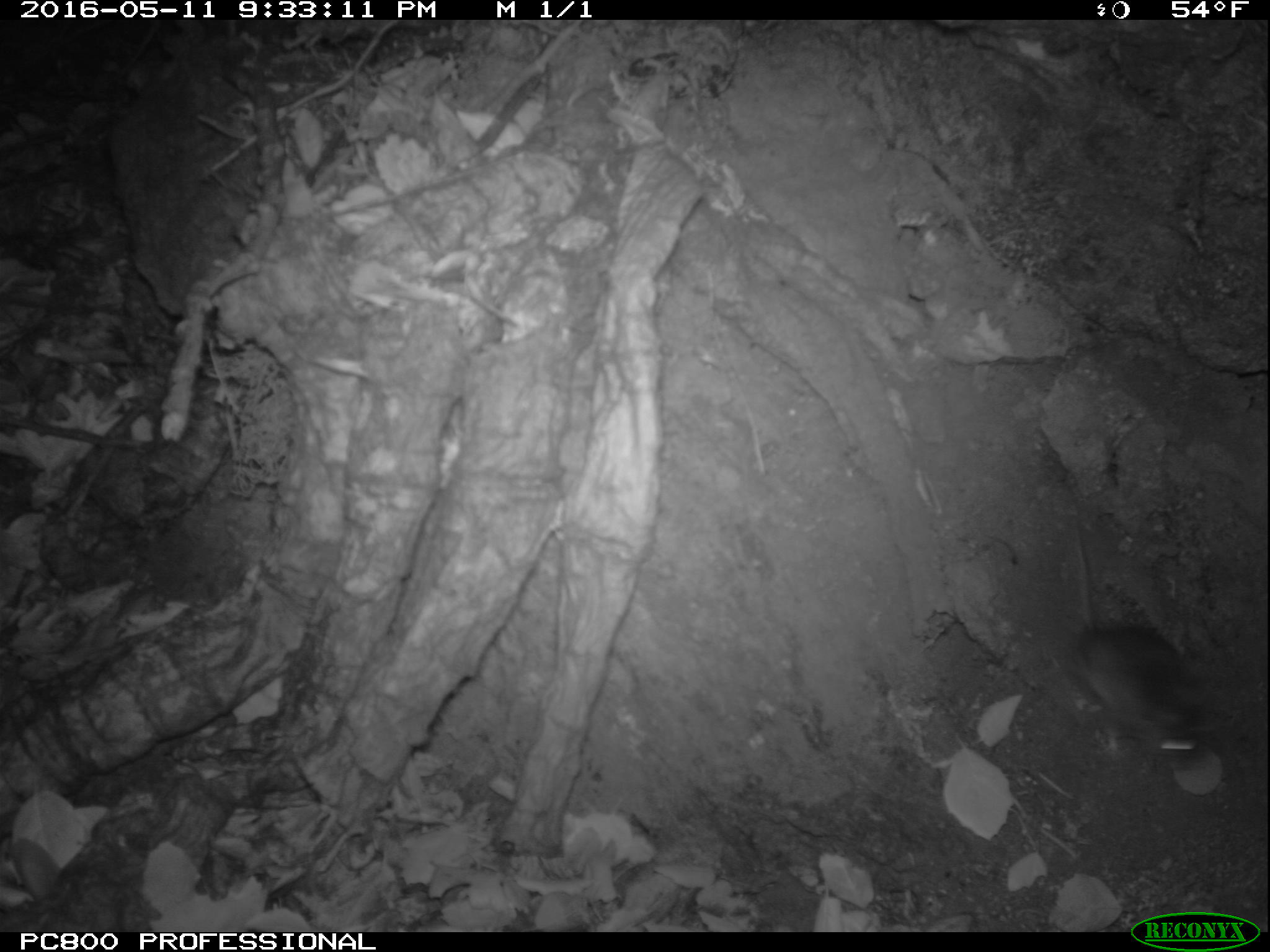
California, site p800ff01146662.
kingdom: Animalia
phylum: Chordata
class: Mammalia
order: Rodentia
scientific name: Rodentia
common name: rodent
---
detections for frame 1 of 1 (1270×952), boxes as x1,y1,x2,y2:
rodent: 1069,524,1203,762